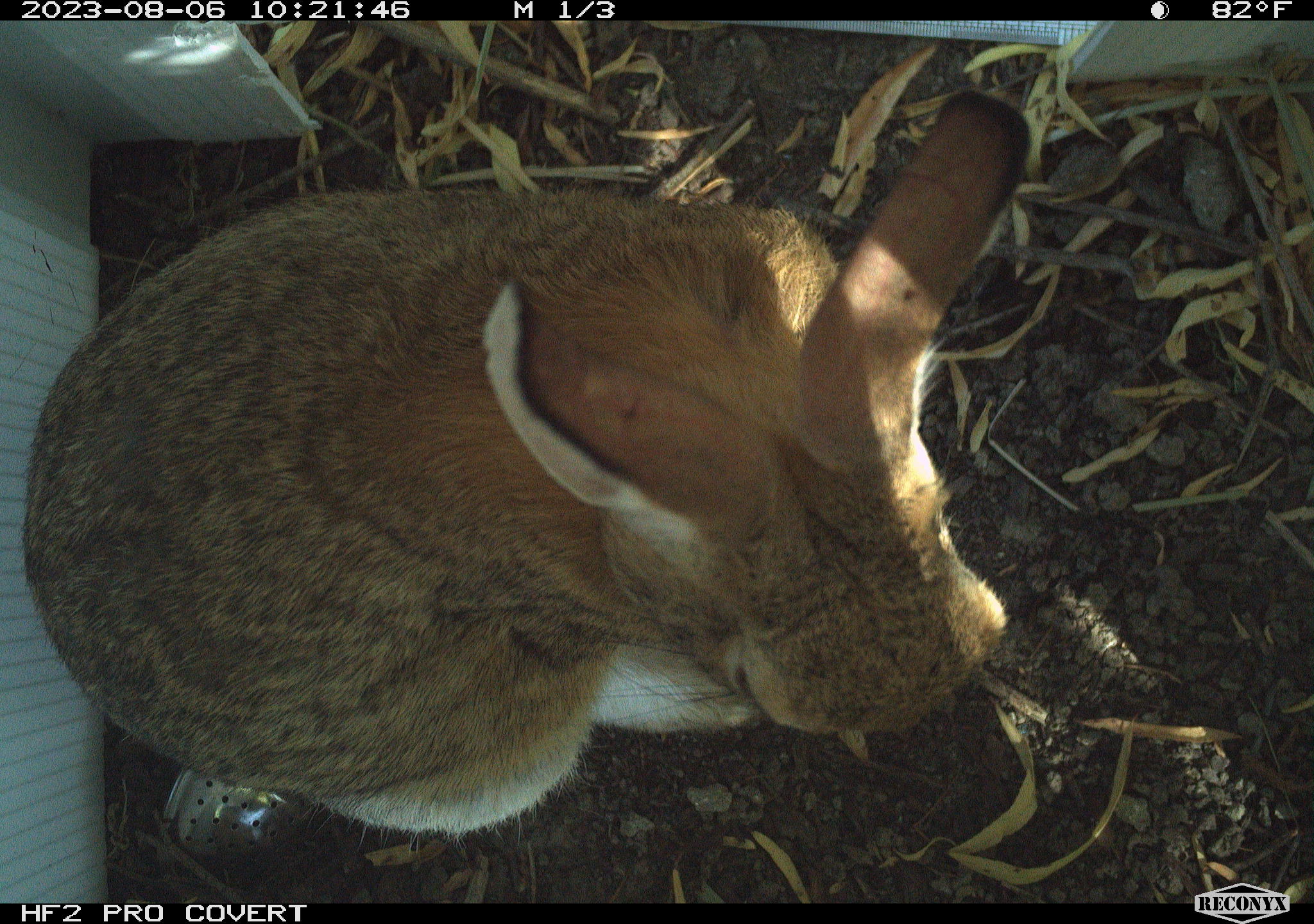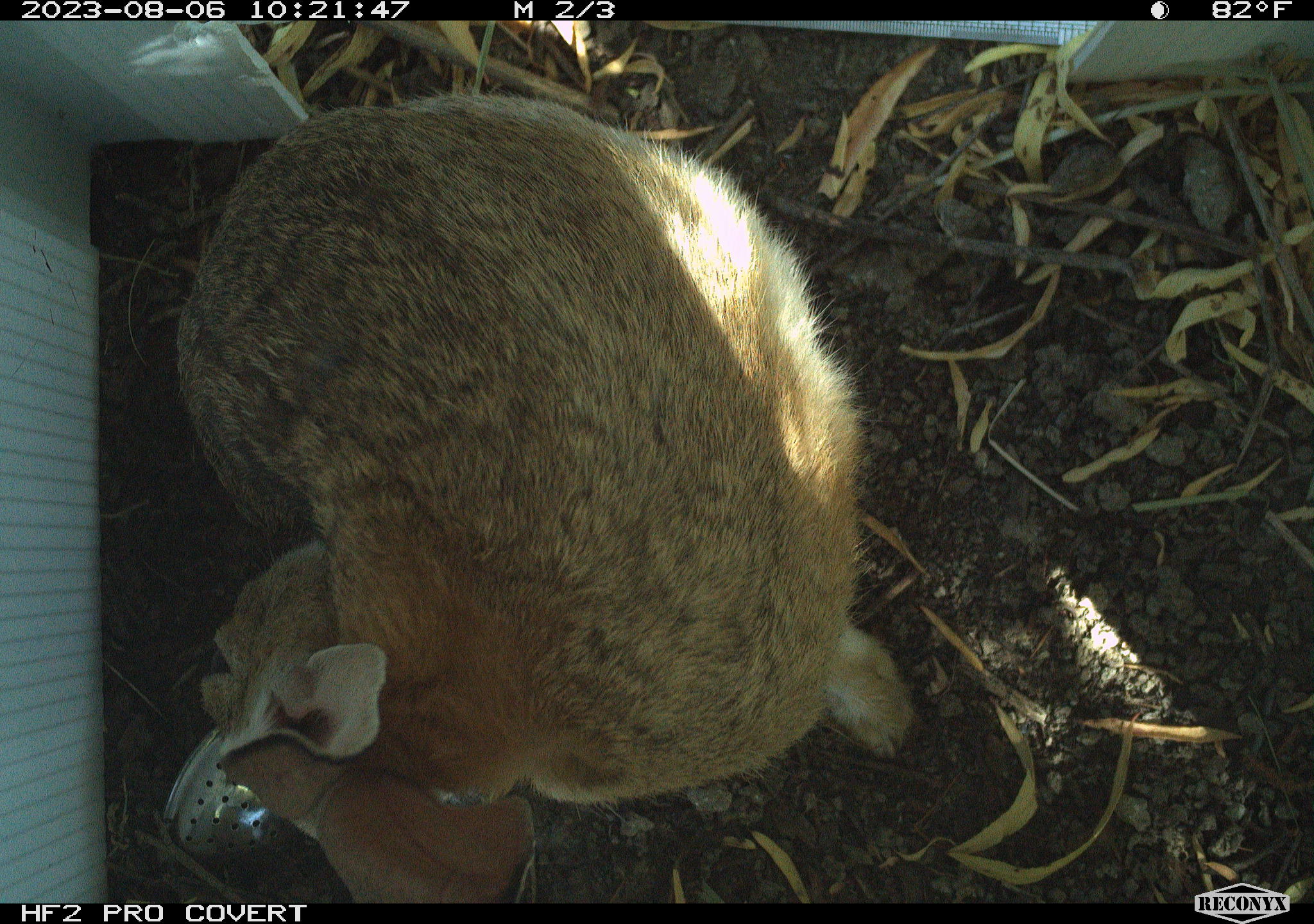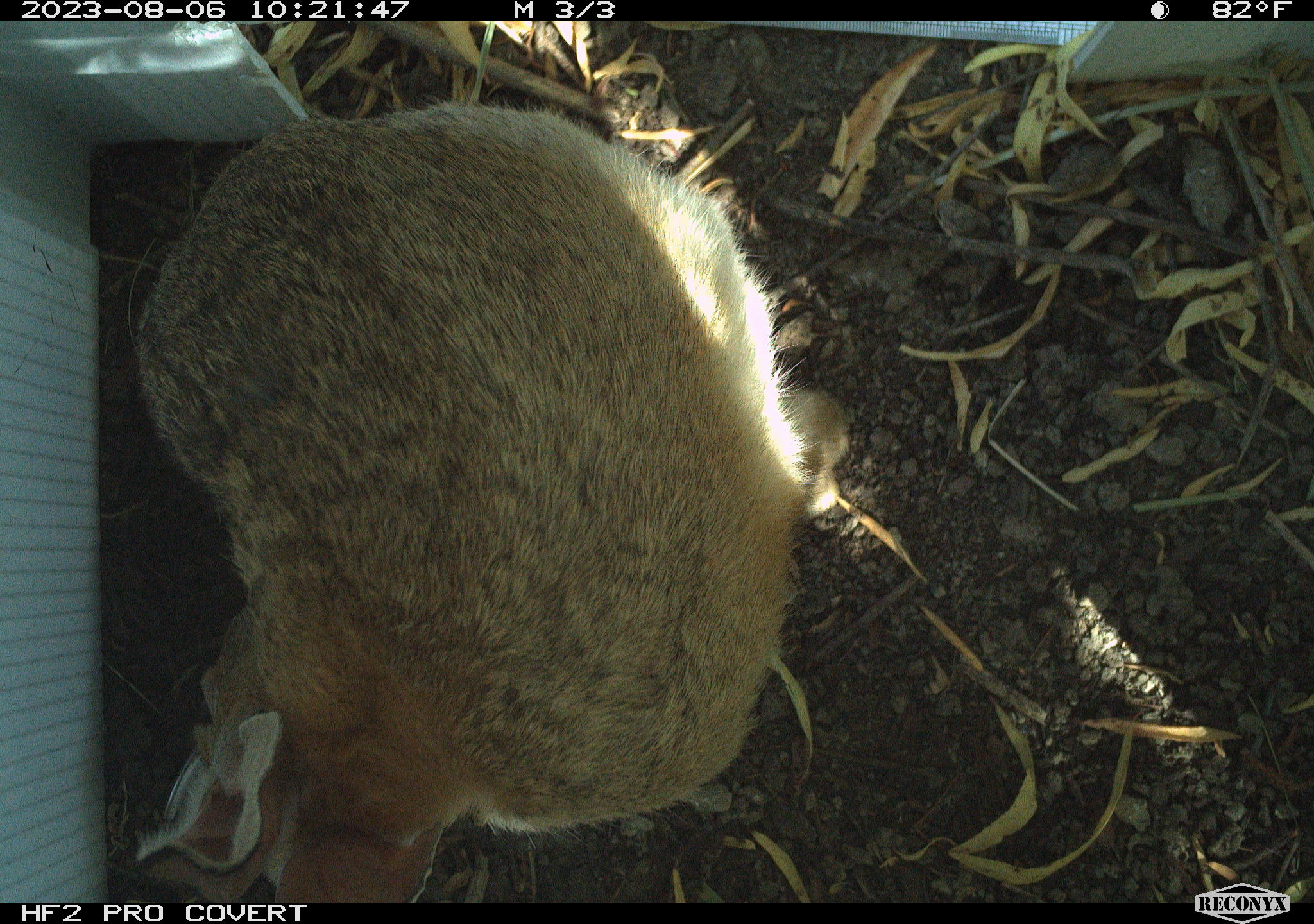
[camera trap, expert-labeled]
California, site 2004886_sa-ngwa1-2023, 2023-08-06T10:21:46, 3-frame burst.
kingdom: Animalia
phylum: Chordata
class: Mammalia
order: Lagomorpha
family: Leporidae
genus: Sylvilagus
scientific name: Sylvilagus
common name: cottontail rabbits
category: sylvilagus species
Sylvilagus species (cottontail rabbits) (Sylvilagus).